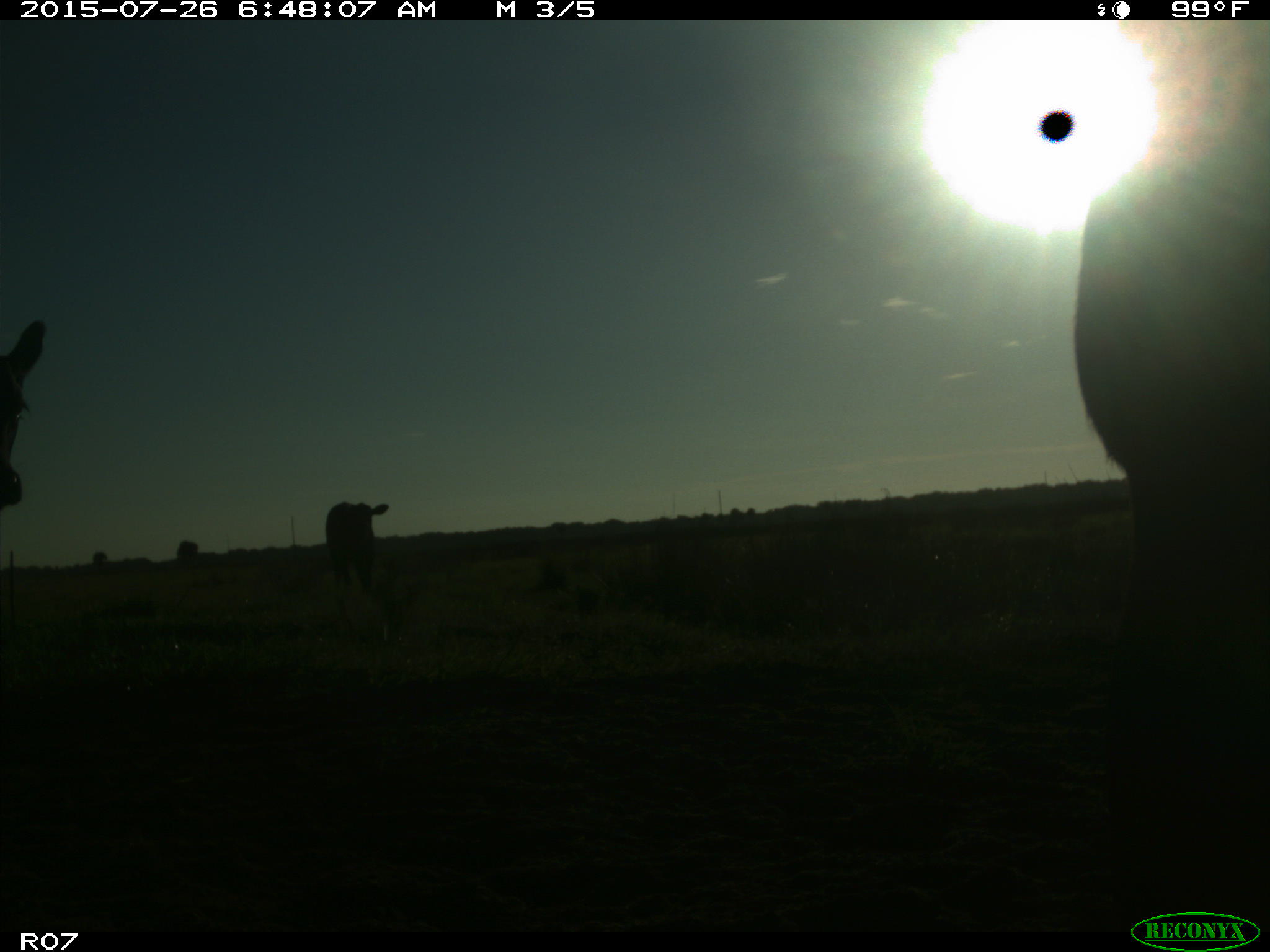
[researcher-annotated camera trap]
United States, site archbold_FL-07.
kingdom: Animalia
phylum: Chordata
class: Mammalia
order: Artiodactyla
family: Bovidae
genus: Bos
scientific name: Bos taurus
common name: domestic cow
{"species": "Bos taurus (domestic cow)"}